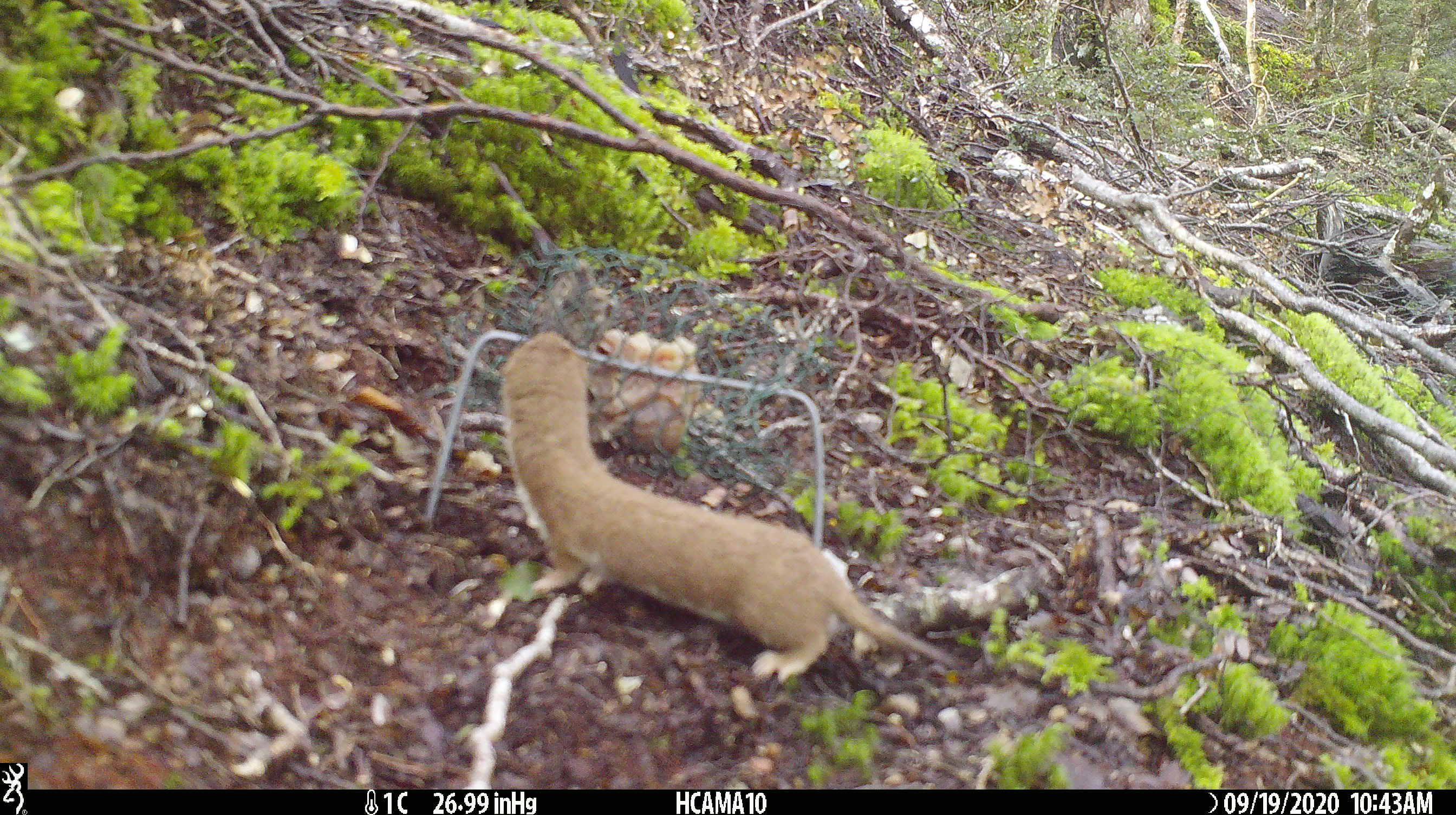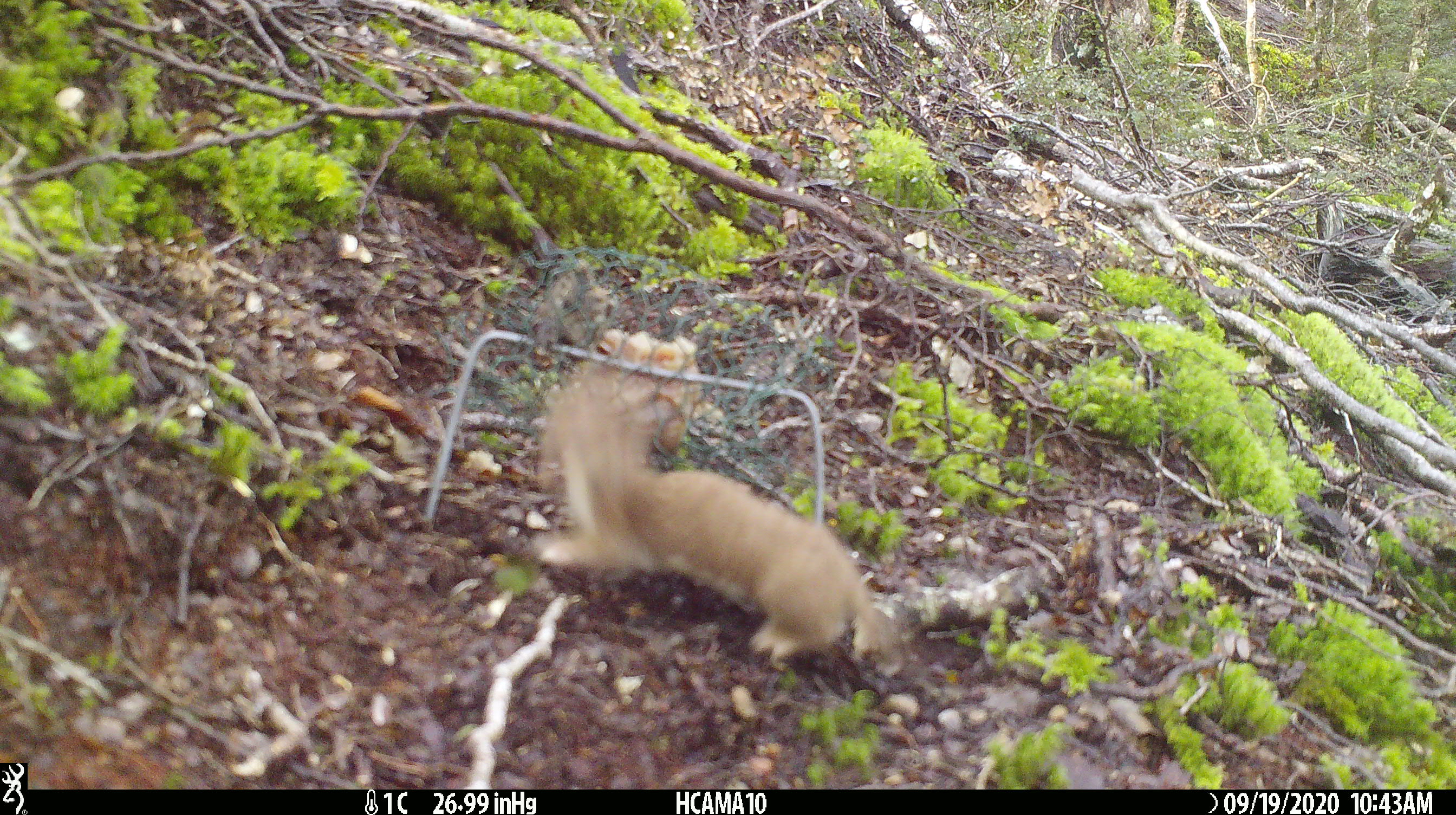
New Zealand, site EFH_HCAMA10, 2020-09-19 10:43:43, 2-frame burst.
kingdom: Animalia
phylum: Chordata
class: Mammalia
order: Carnivora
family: Mustelidae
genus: Mustela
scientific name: Mustela nivalis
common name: least weasel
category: weasel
Weasel (least weasel) (Mustela nivalis).